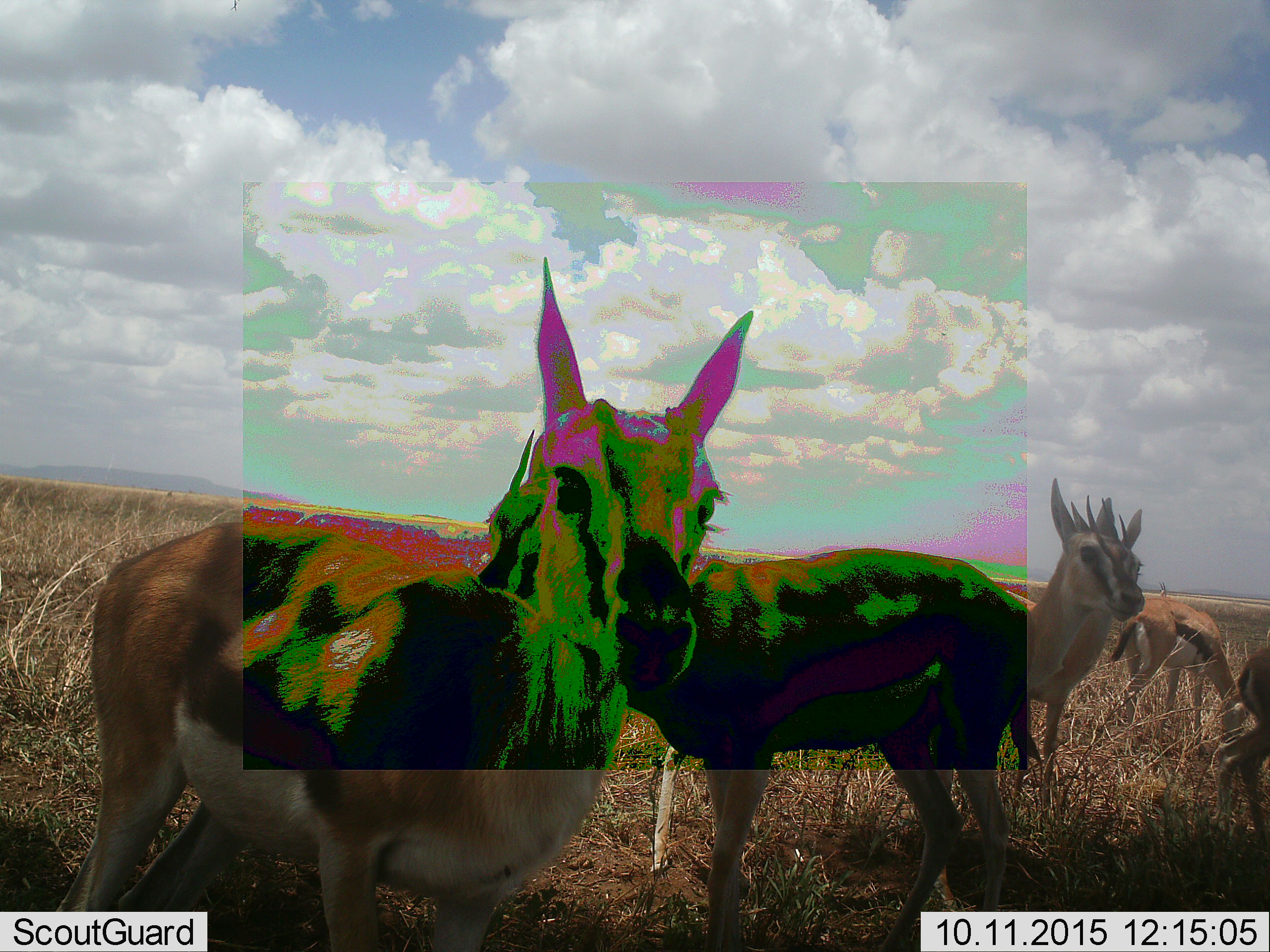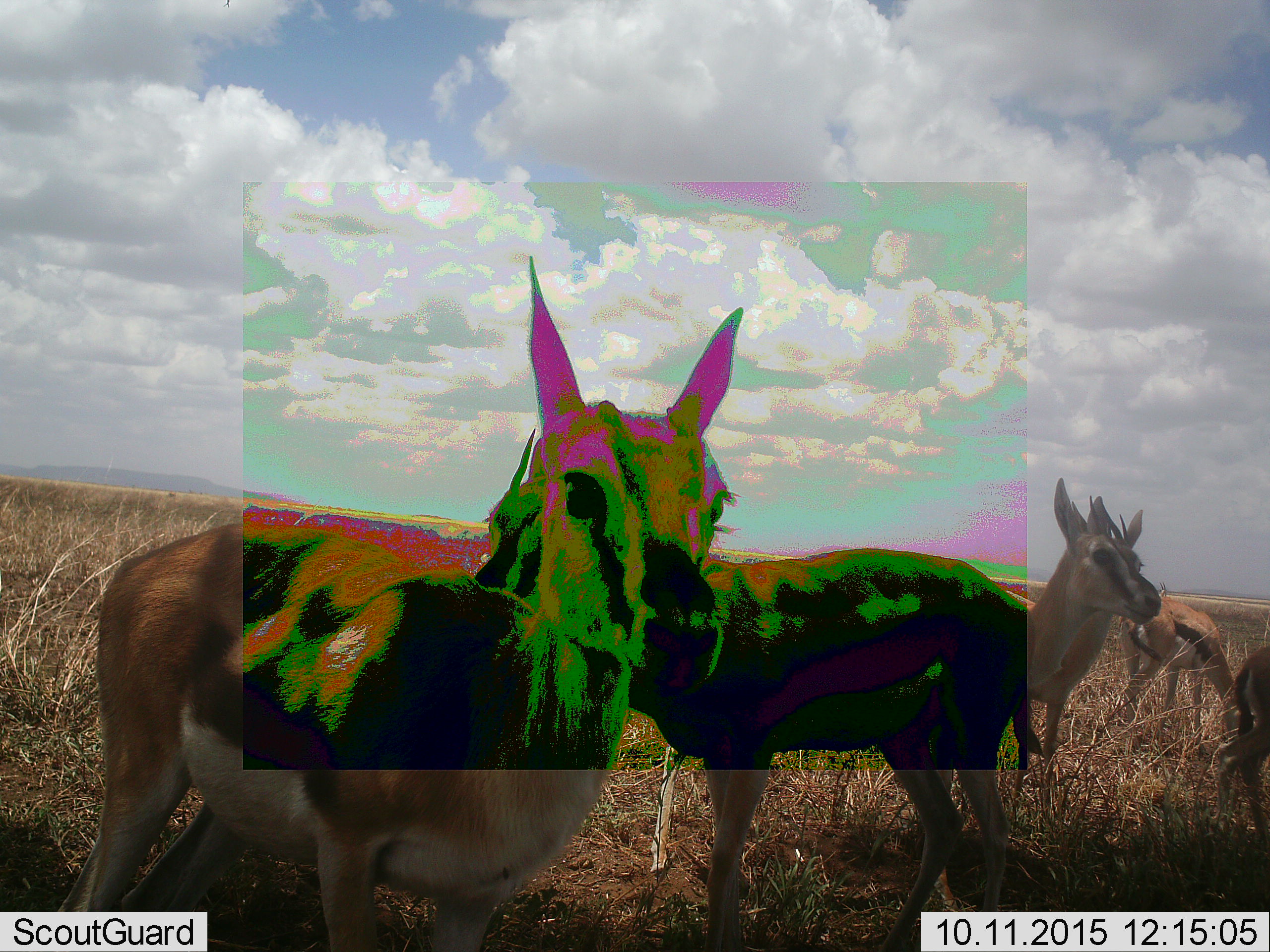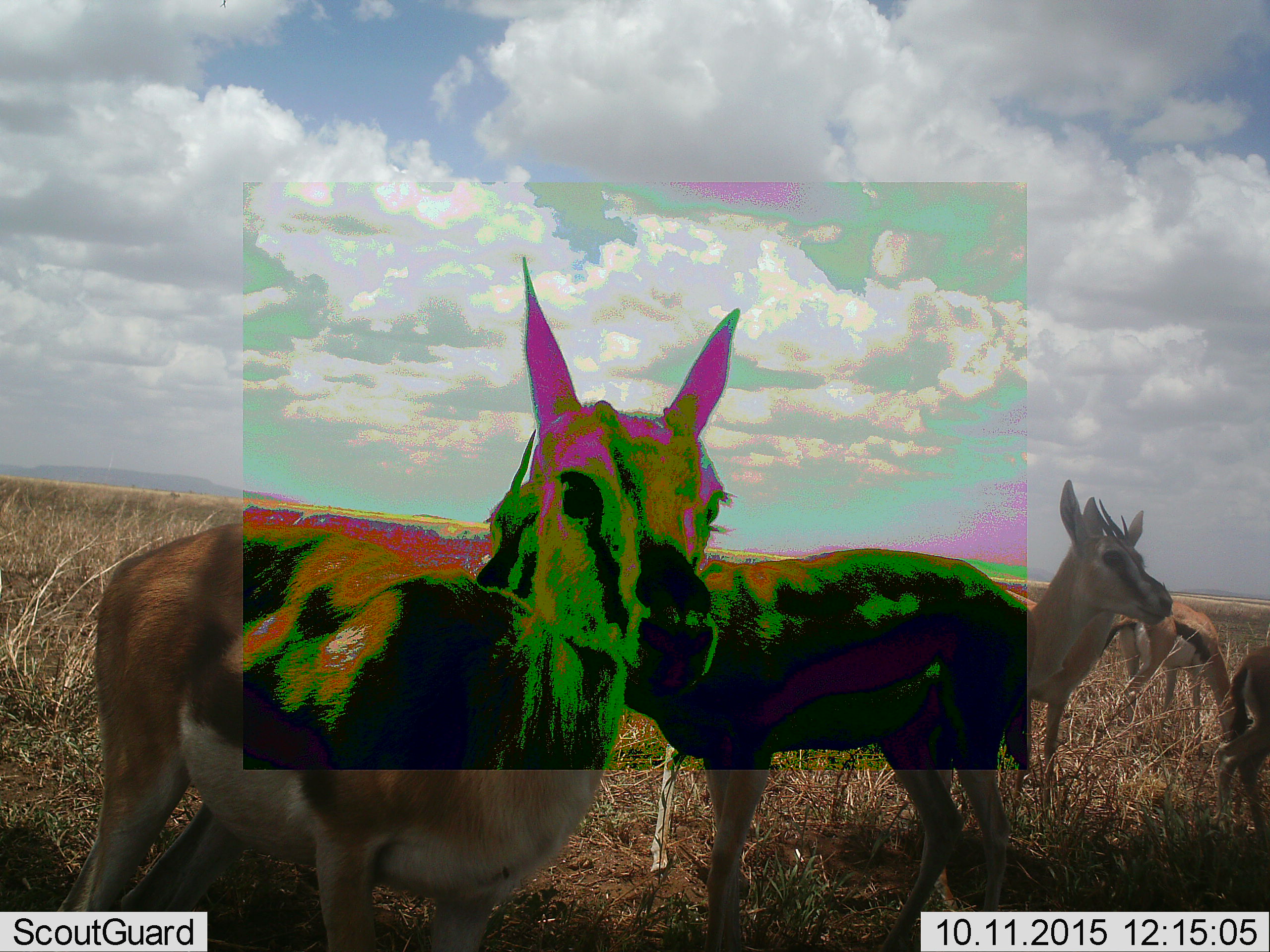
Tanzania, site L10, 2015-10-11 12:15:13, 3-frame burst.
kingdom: Animalia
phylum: Chordata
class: Mammalia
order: Artiodactyla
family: Bovidae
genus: Eudorcas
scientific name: Eudorcas thomsonii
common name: thomson's gazelle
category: gazellethomsons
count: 7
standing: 100%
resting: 0%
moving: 14%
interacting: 0%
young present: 0%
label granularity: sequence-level